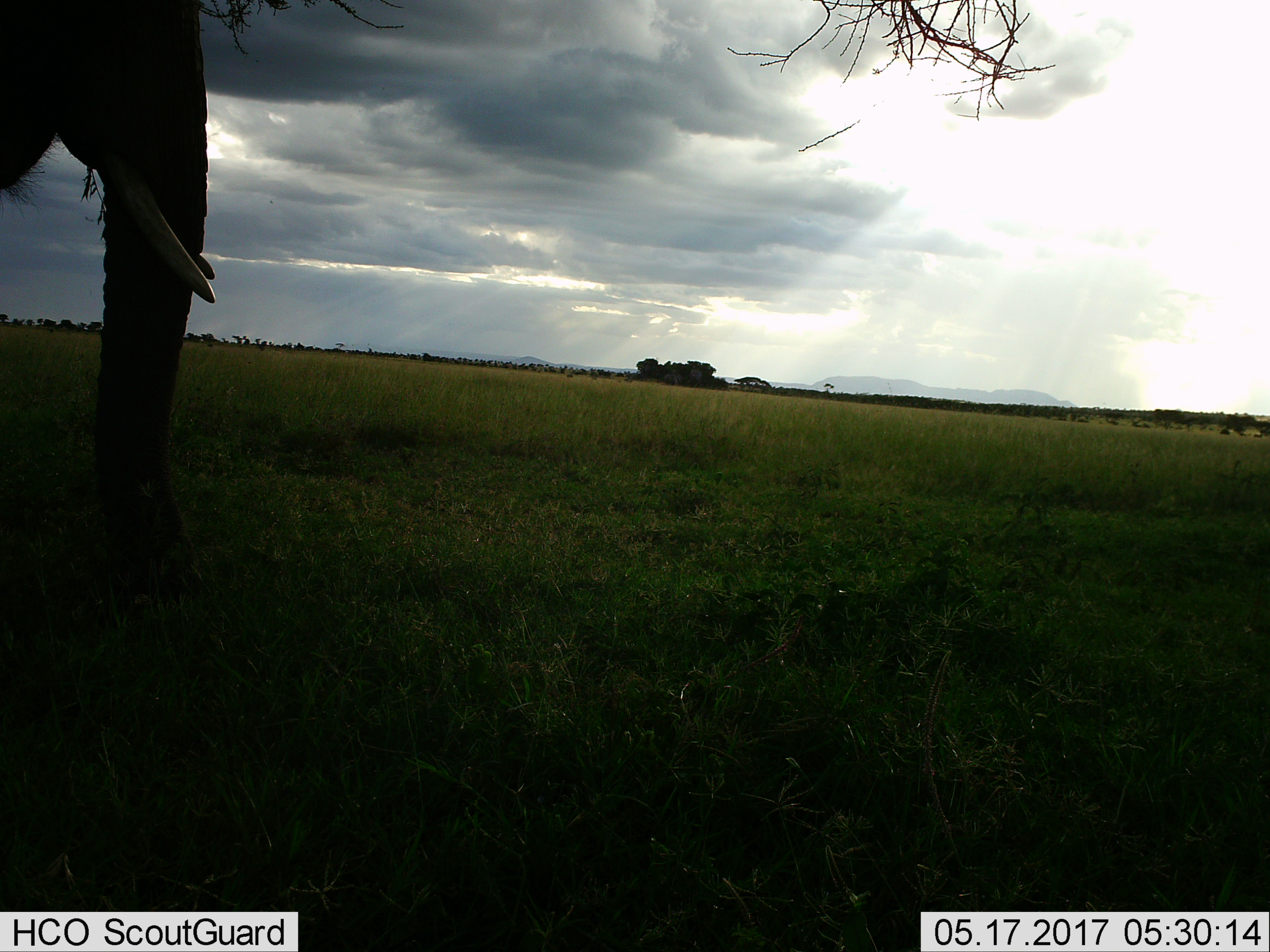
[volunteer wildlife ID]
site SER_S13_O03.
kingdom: Animalia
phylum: Chordata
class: Mammalia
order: Proboscidea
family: Elephantidae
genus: Loxodonta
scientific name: Loxodonta africana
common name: african bush elephant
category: elephant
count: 1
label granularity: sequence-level